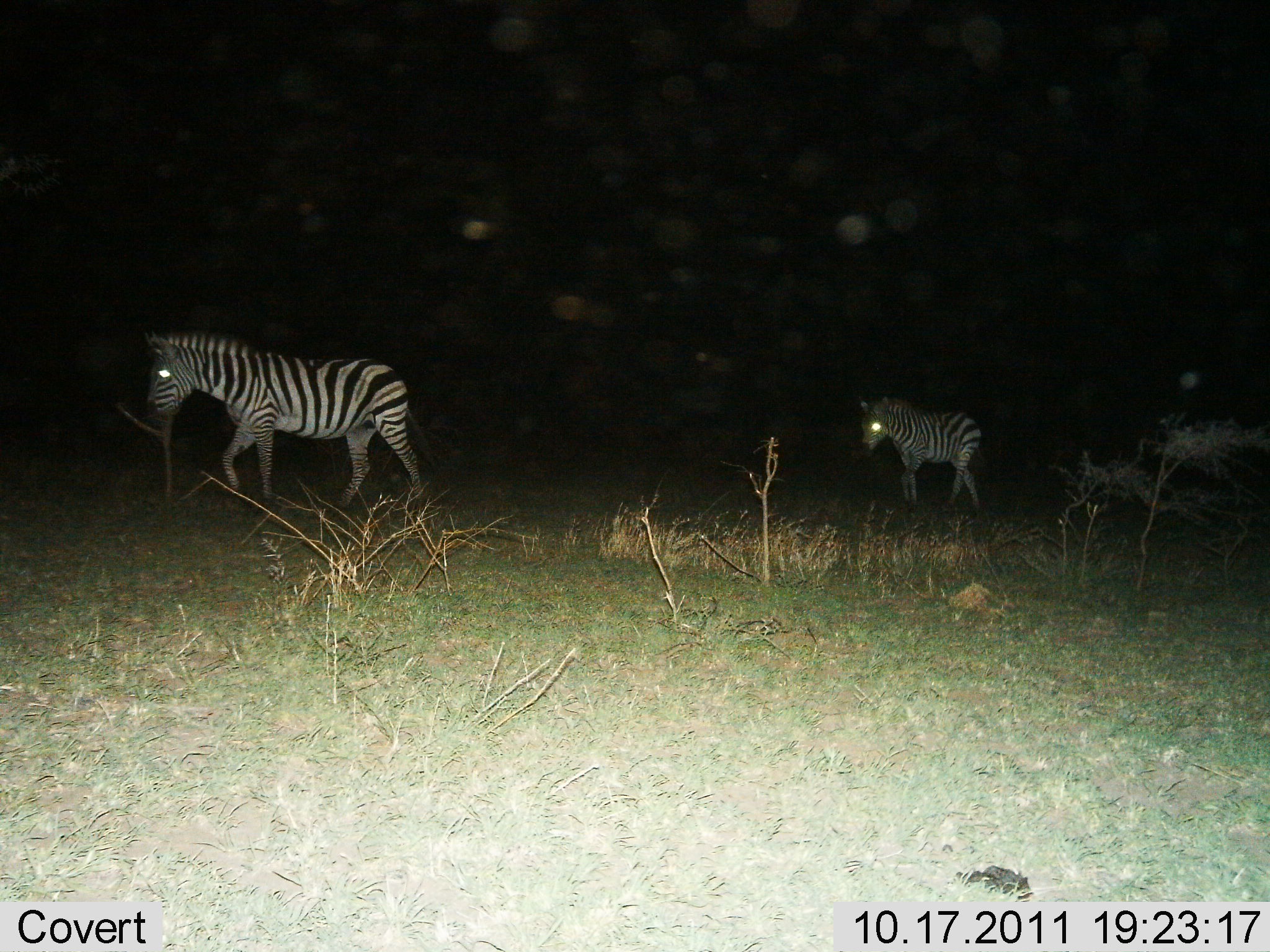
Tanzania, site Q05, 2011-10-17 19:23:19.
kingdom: Animalia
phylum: Chordata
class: Mammalia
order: Perissodactyla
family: Equidae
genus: Equus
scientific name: Equus quagga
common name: plains zebra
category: zebra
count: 2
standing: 0%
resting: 0%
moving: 100%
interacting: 0%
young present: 10%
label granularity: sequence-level